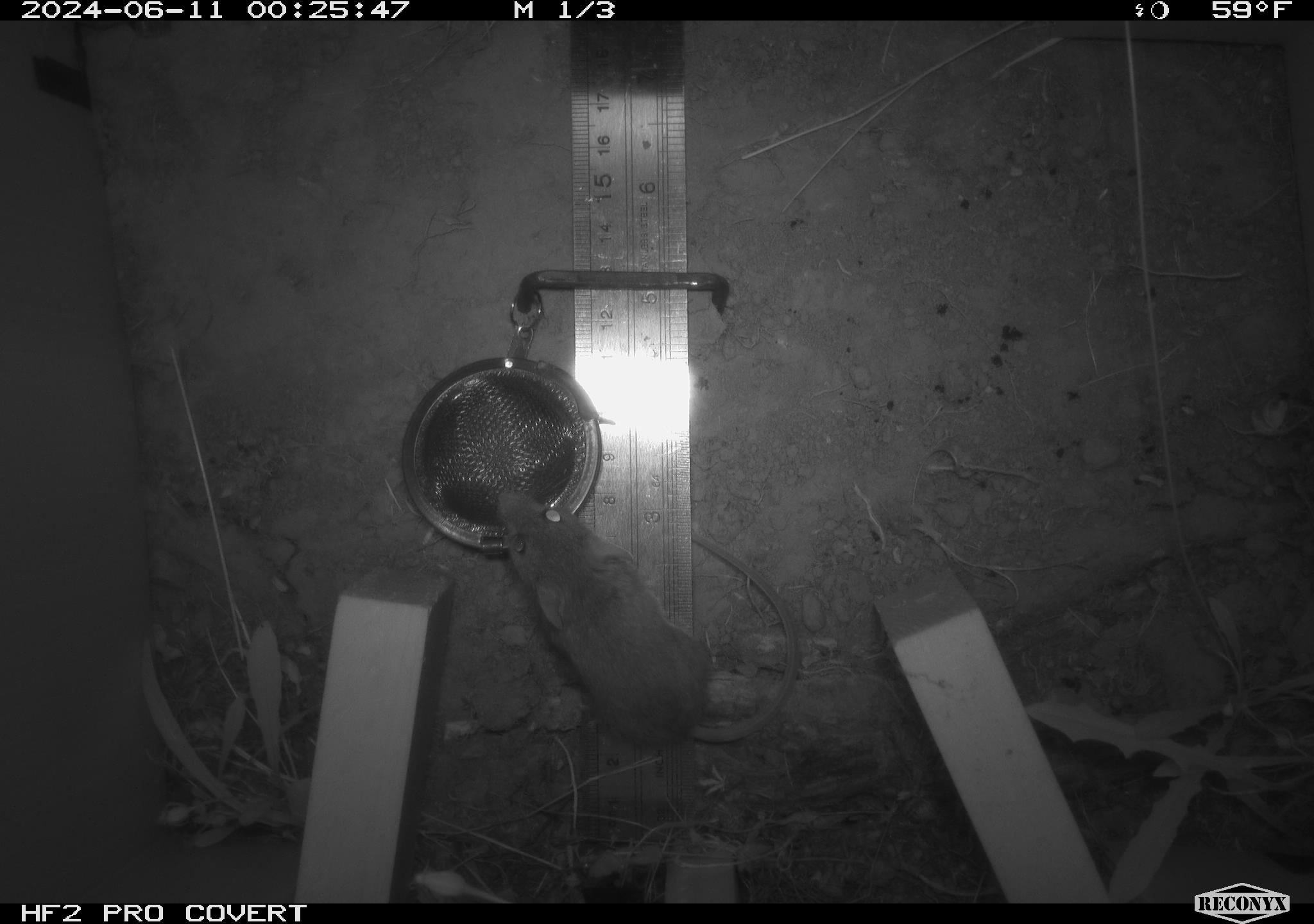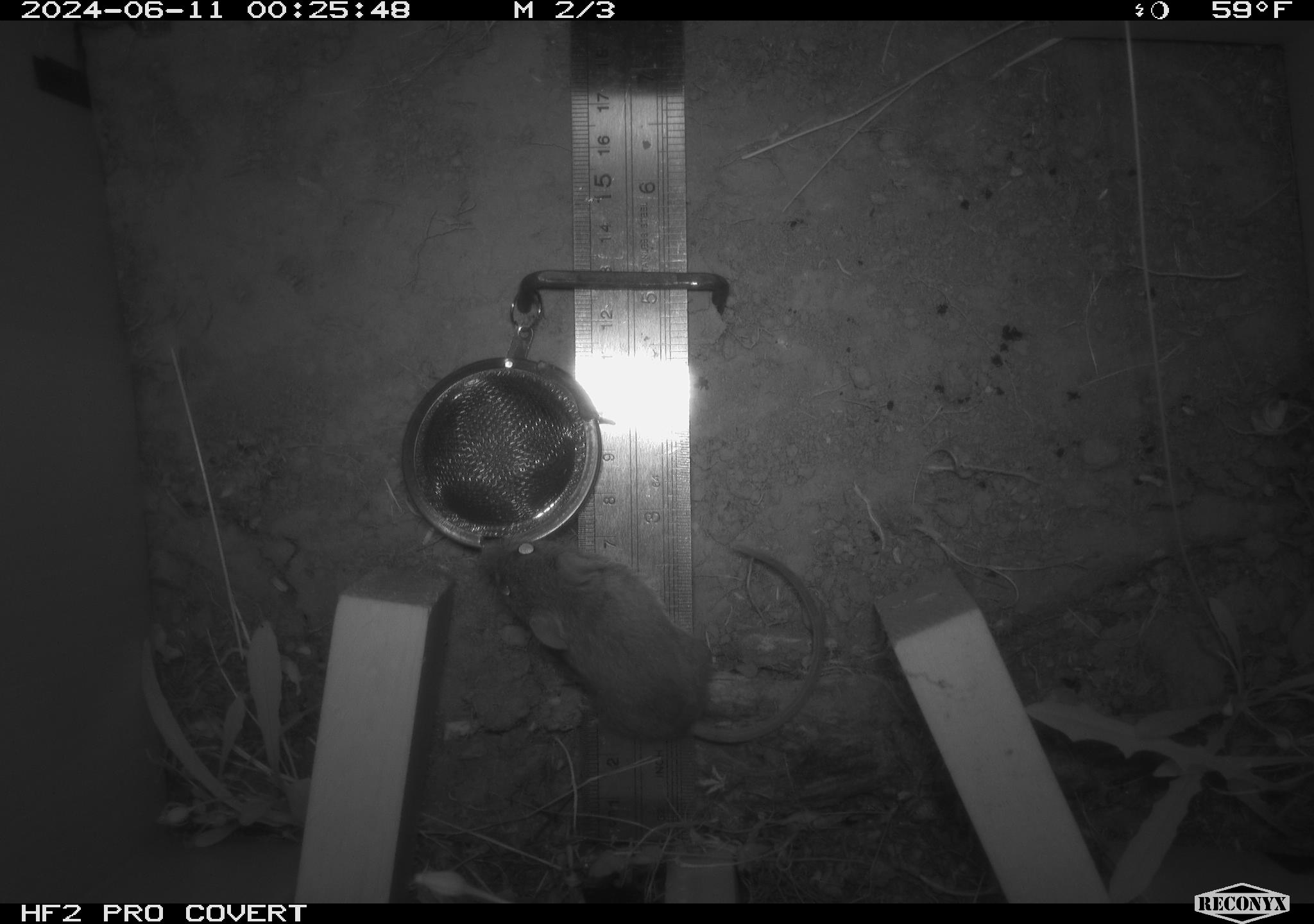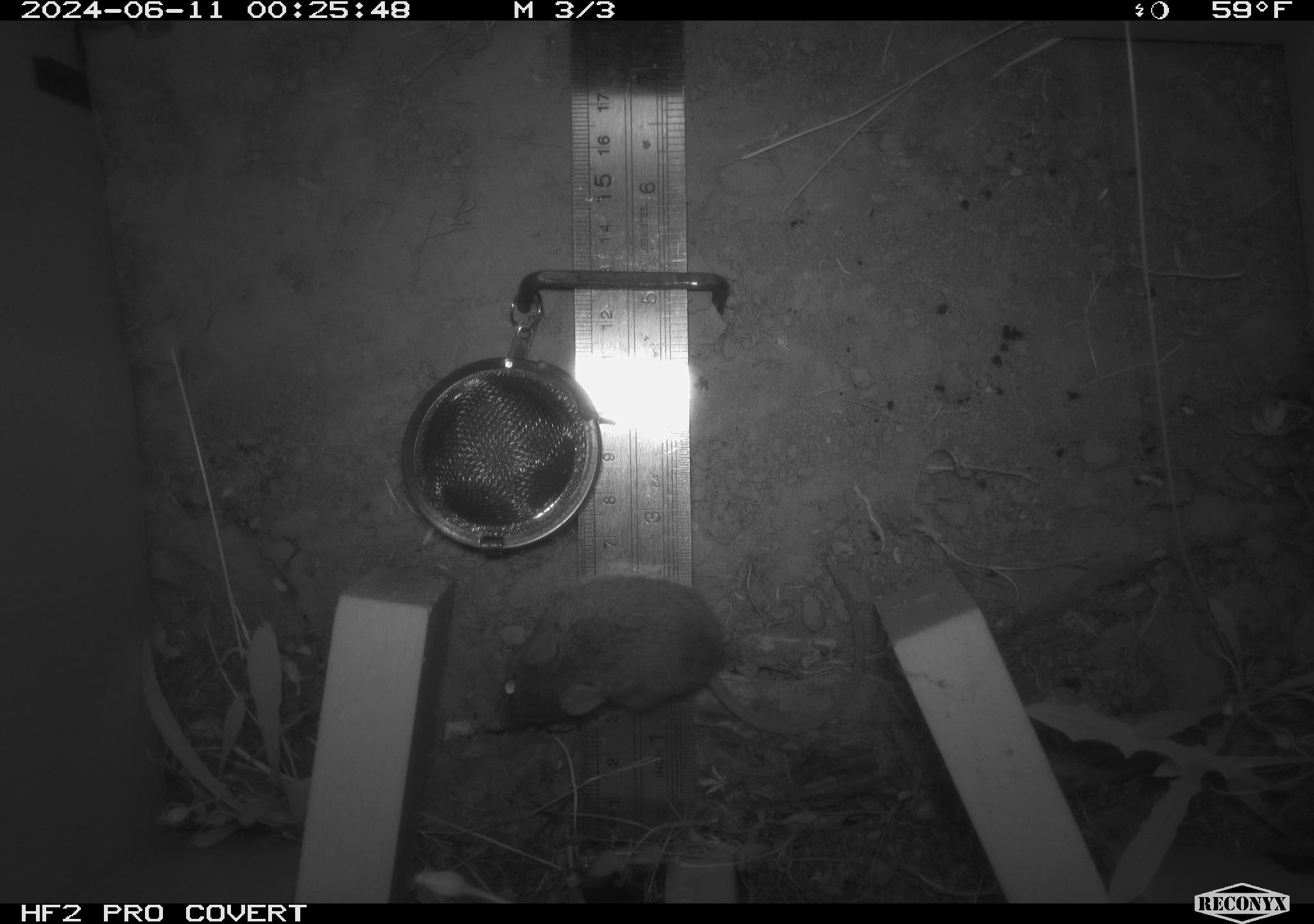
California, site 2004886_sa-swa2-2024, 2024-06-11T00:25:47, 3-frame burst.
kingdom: Animalia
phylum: Chordata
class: Mammalia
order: Rodentia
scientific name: Rodentia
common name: mouse species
Mouse species (Rodentia).